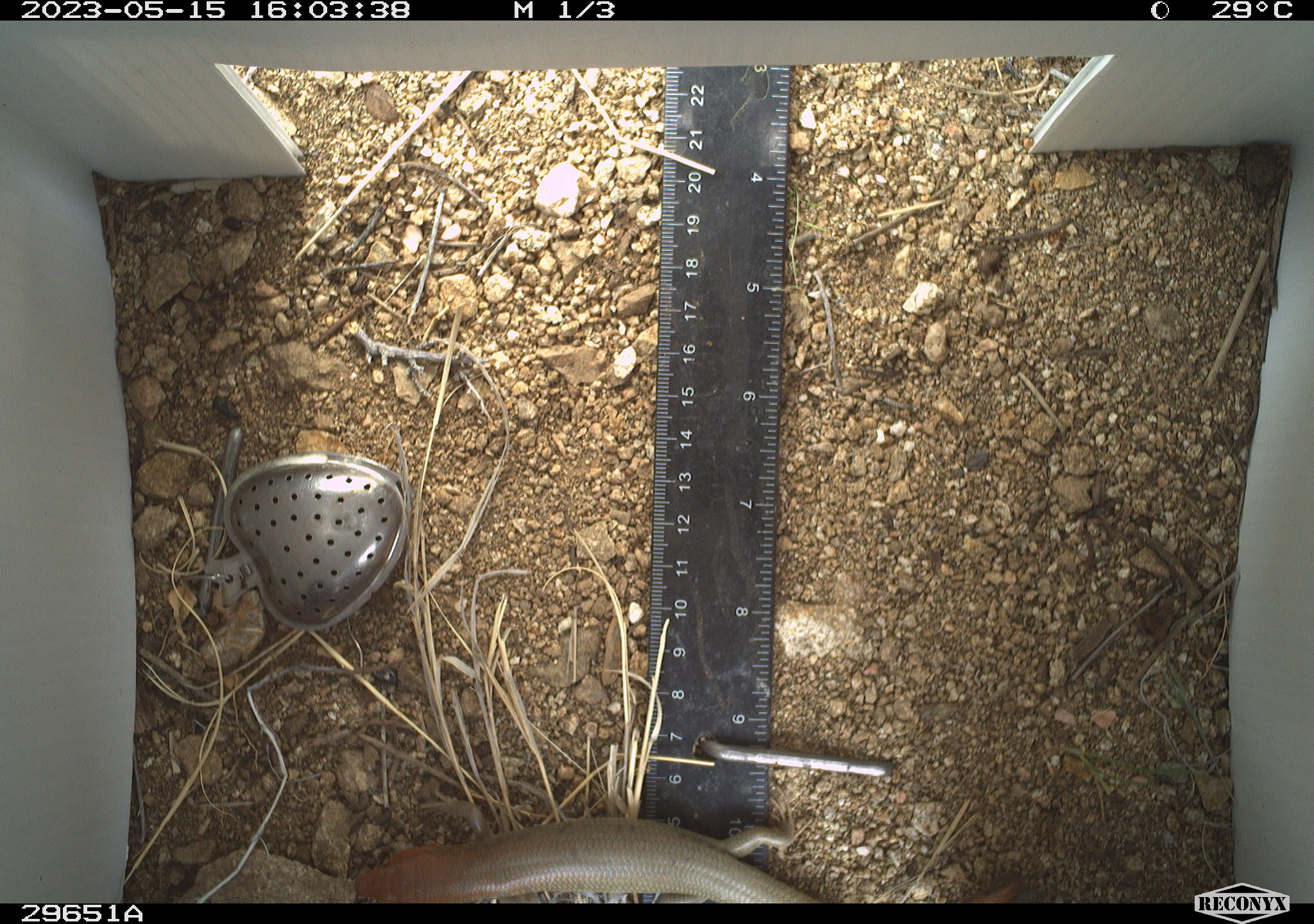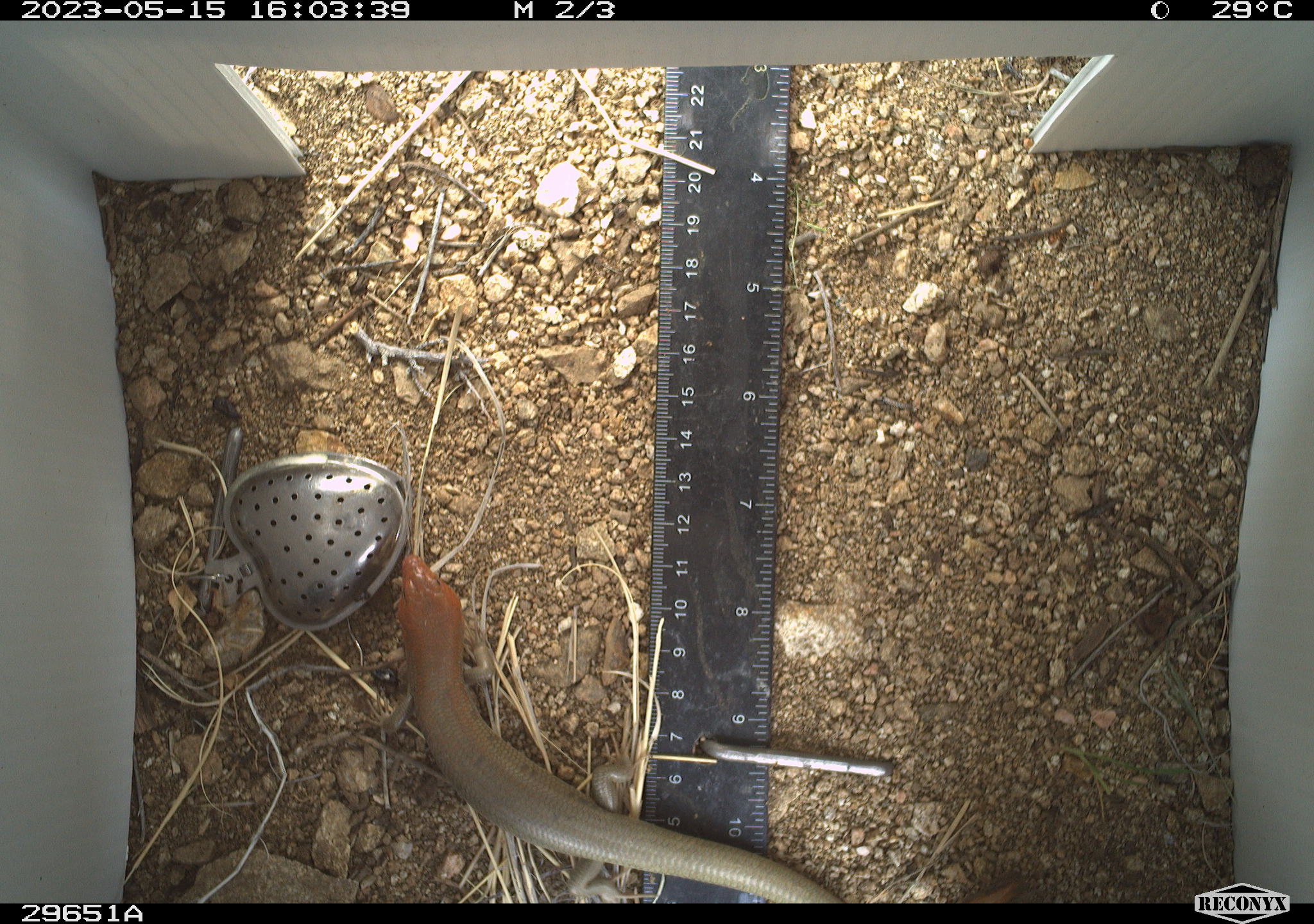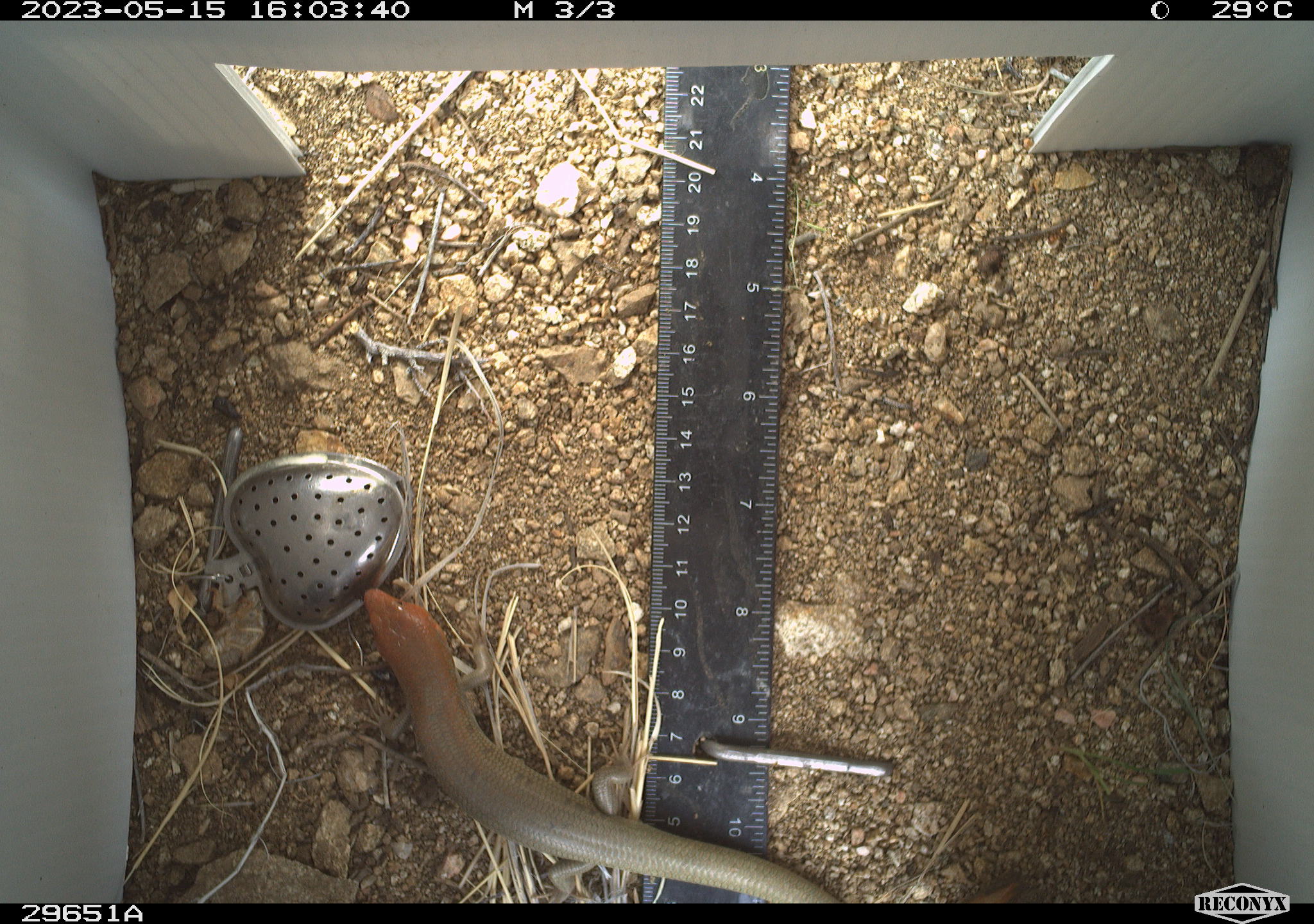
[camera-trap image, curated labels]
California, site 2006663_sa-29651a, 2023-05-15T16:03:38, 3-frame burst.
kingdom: Animalia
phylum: Chordata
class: Reptilia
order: Squamata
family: Scincidae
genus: Plestiodon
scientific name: Plestiodon gilberti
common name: gilbert's skink